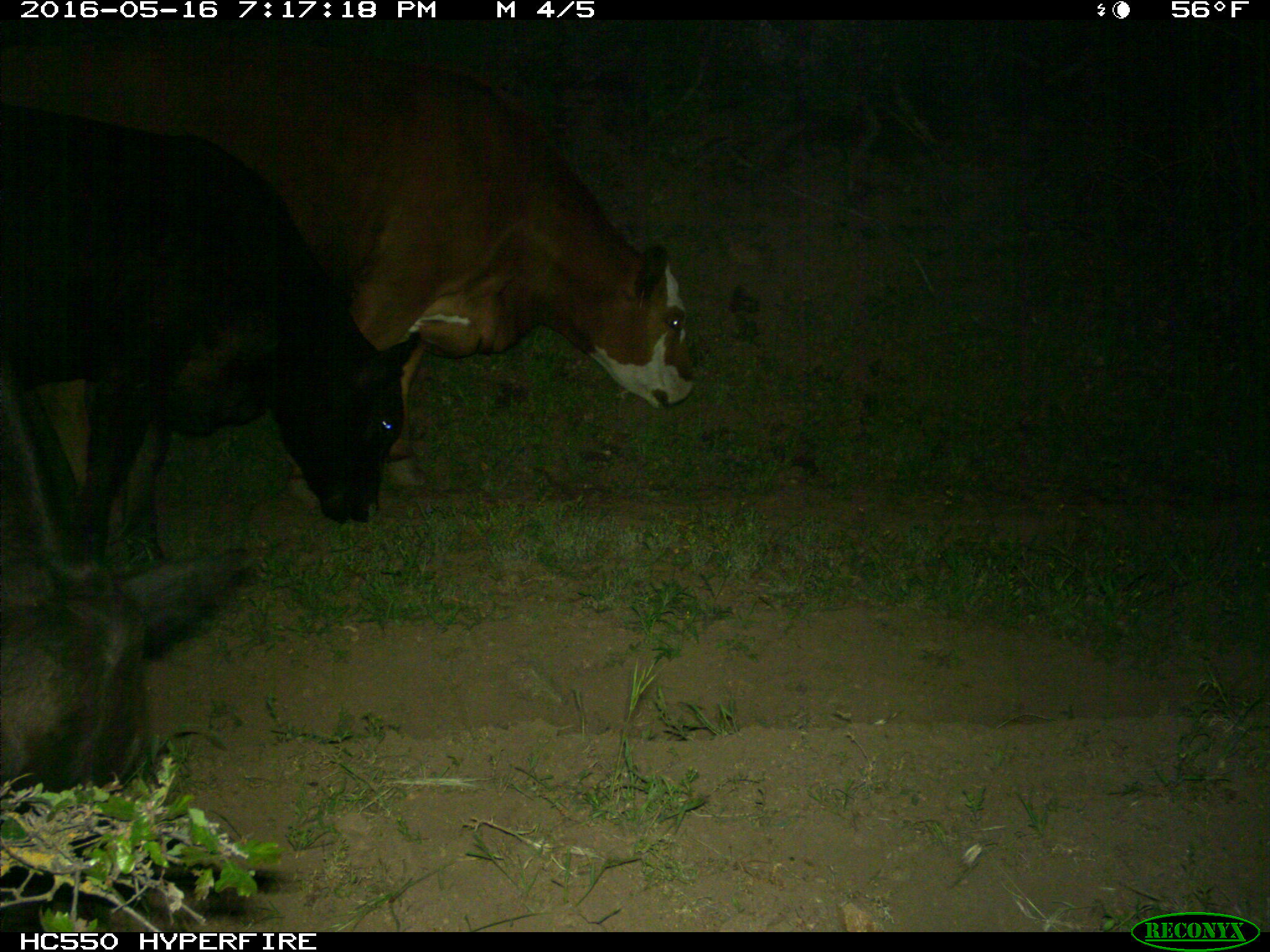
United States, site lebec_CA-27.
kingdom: Animalia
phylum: Chordata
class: Mammalia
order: Artiodactyla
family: Bovidae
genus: Bos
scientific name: Bos taurus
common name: domestic cow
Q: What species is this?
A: Bos taurus (domestic cow).